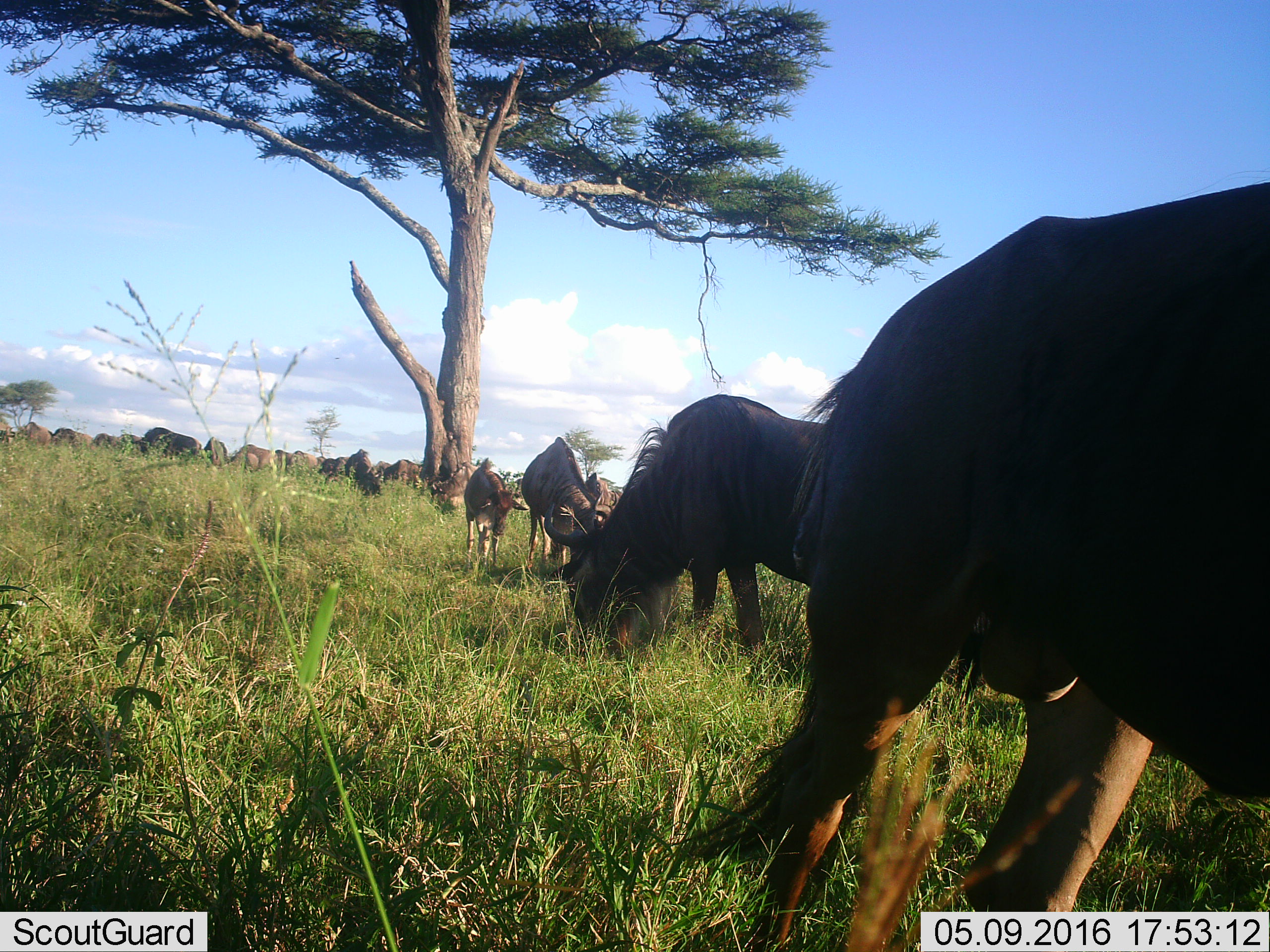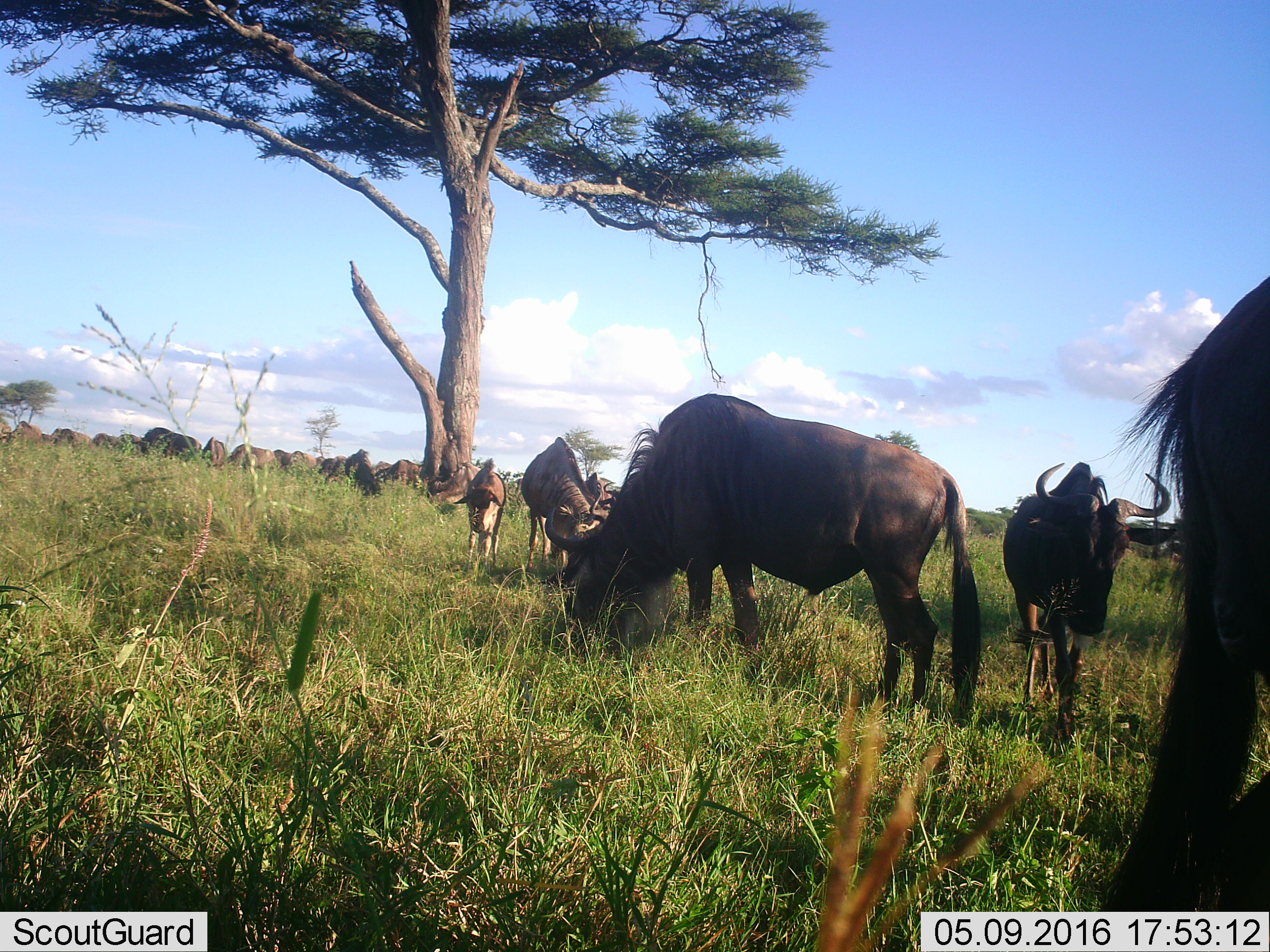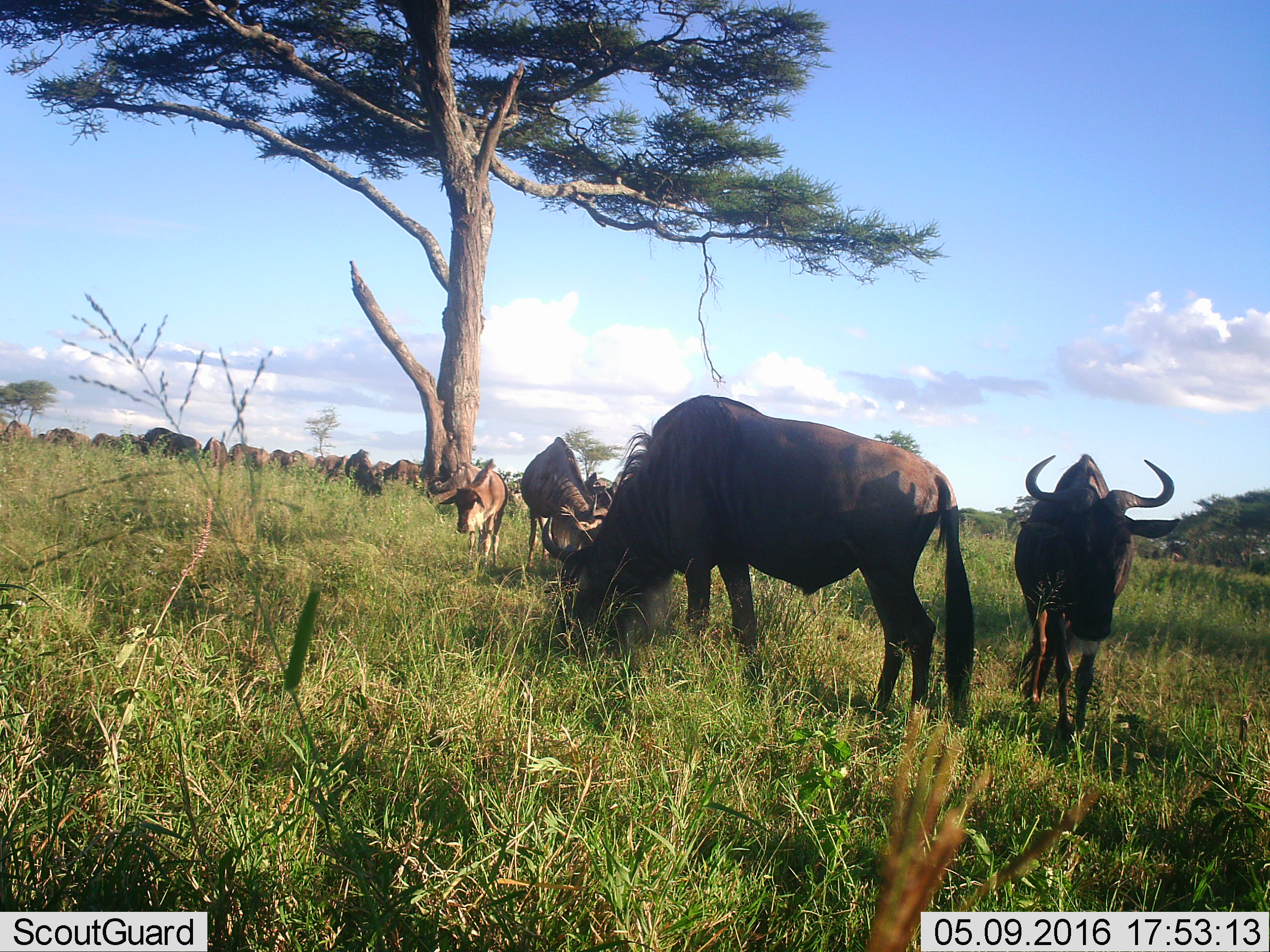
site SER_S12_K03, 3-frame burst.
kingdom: Animalia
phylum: Chordata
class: Mammalia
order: Artiodactyla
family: Bovidae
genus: Connochaetes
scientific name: Connochaetes taurinus taurinus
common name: blue wildebeest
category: wildebeestblue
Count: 11-50.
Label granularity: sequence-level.